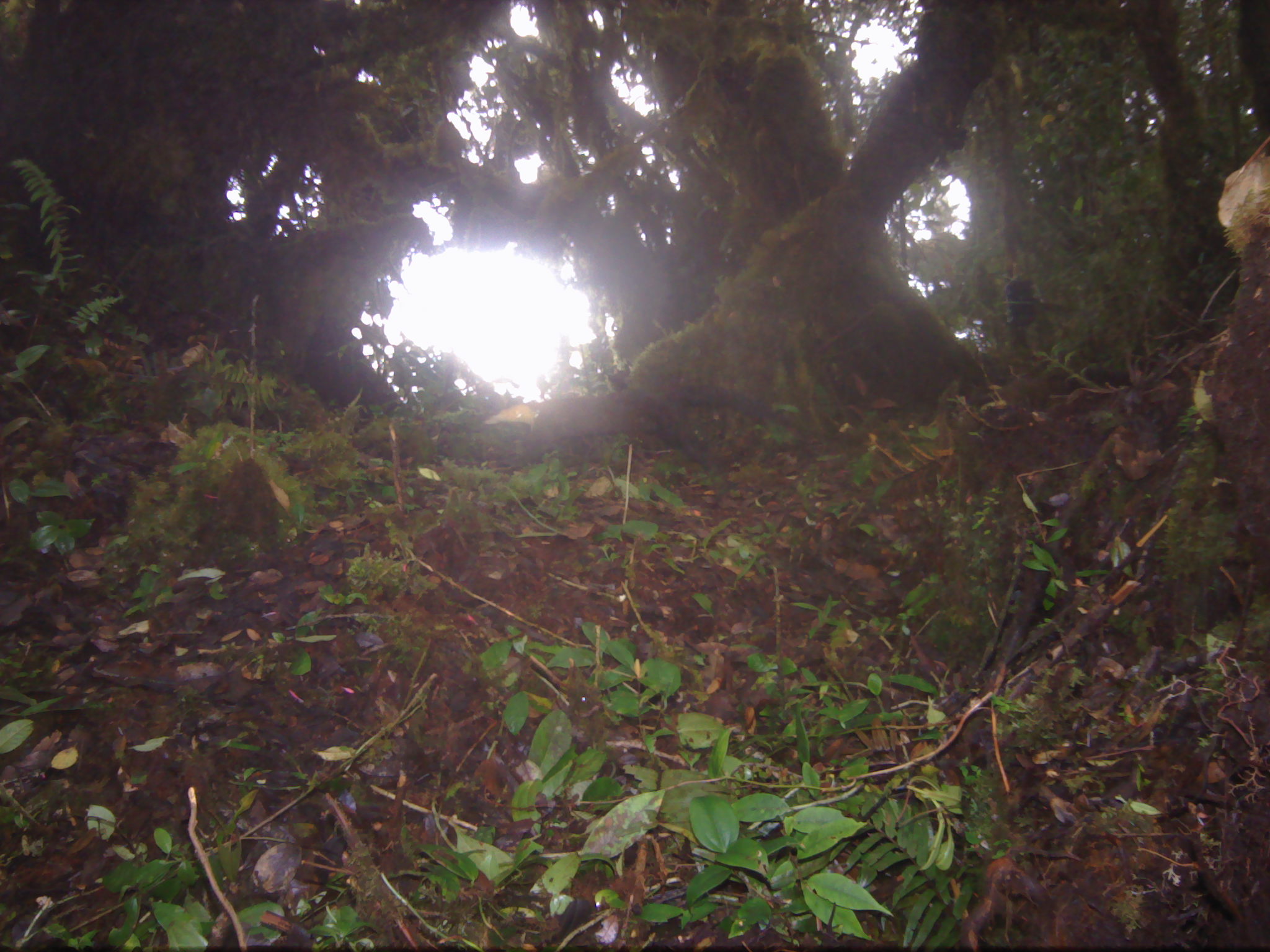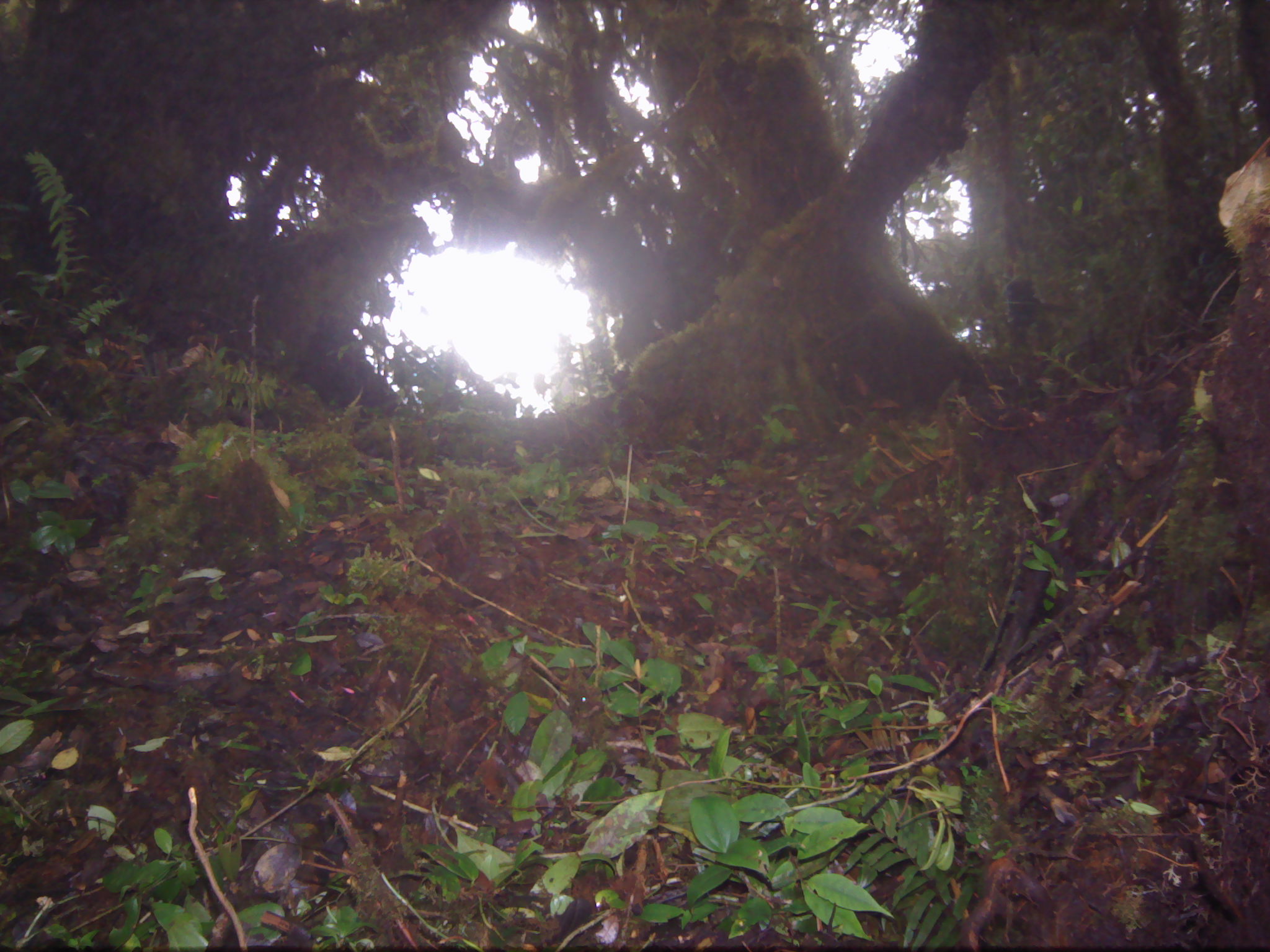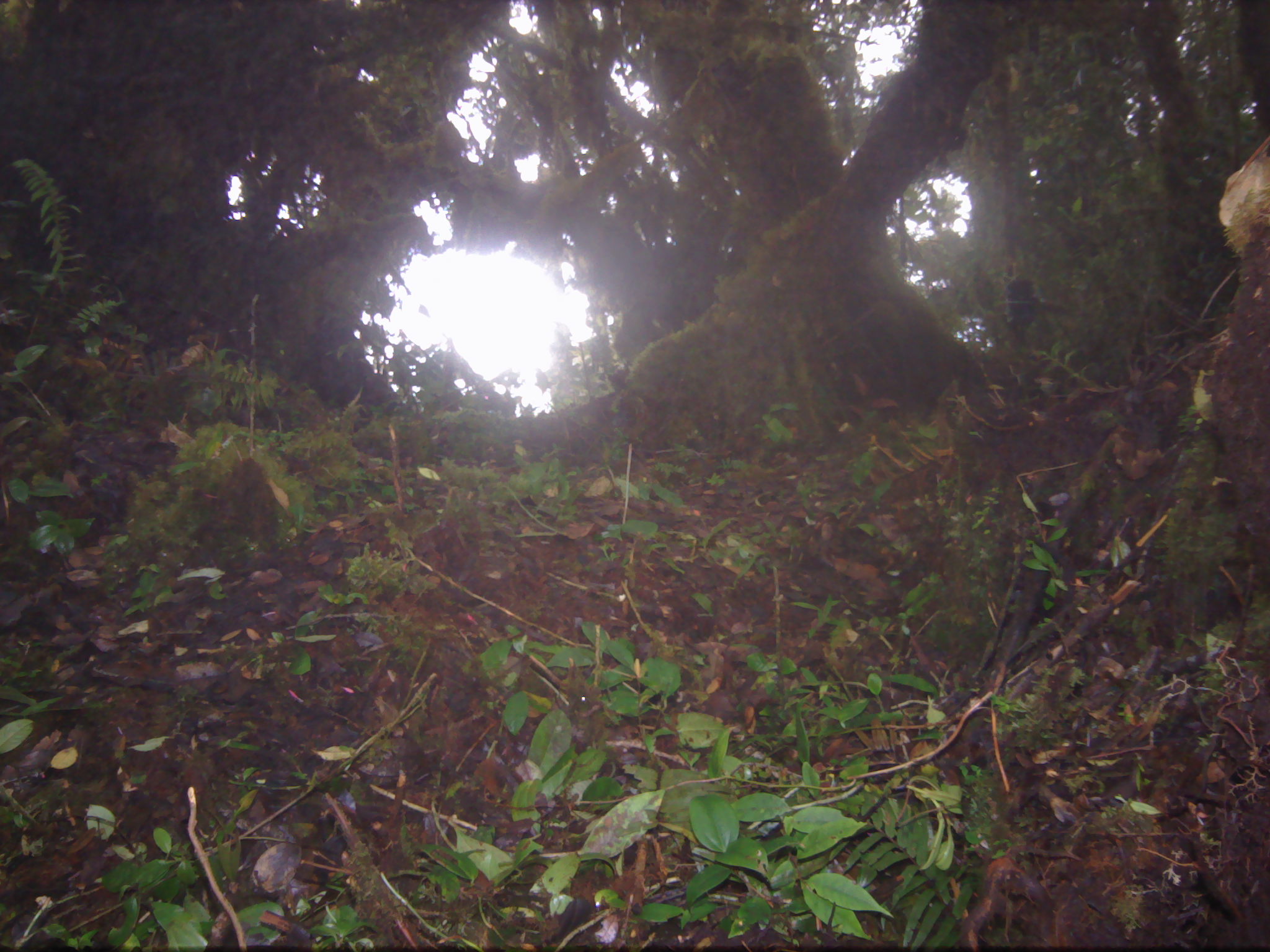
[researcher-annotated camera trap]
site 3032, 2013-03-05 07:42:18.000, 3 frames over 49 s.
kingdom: Animalia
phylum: Chordata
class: Mammalia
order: Carnivora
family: Mustelidae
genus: Martes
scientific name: Martes flavigula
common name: yellow-throated marten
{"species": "Martes flavigula (yellow-throated marten)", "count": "1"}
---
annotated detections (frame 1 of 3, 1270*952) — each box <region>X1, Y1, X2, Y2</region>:
martes flavigula: <region>514, 385, 791, 471</region>